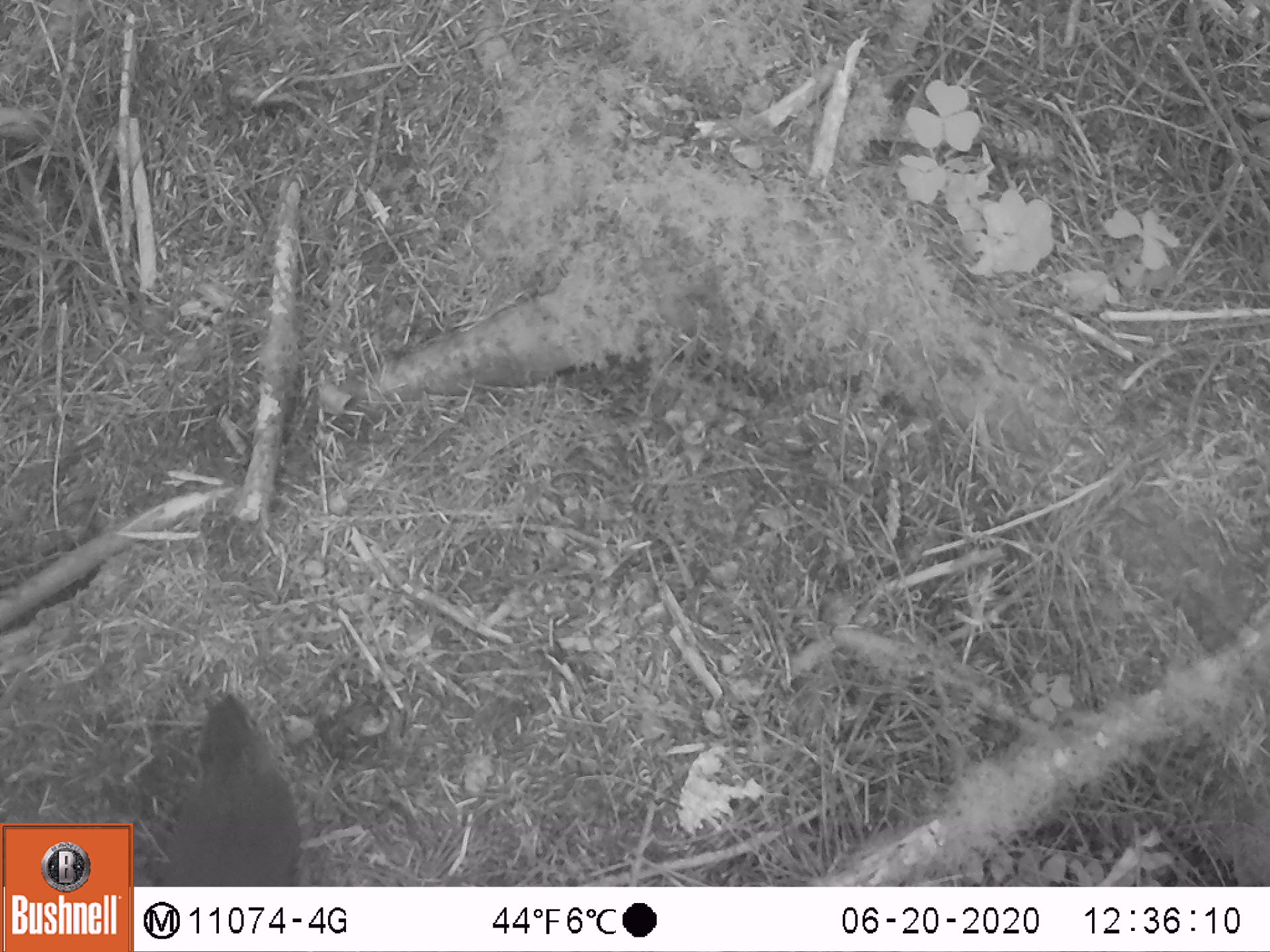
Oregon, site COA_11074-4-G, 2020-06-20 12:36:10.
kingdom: Animalia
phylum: Chordata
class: Mammalia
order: Rodentia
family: Sciuridae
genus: Tamiasciurus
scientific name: Tamiasciurus douglasii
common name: douglas squirrel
Douglas squirrel (Tamiasciurus douglasii).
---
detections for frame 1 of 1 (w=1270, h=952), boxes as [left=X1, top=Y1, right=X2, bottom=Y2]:
douglas squirrel: [left=164, top=691, right=305, bottom=883]